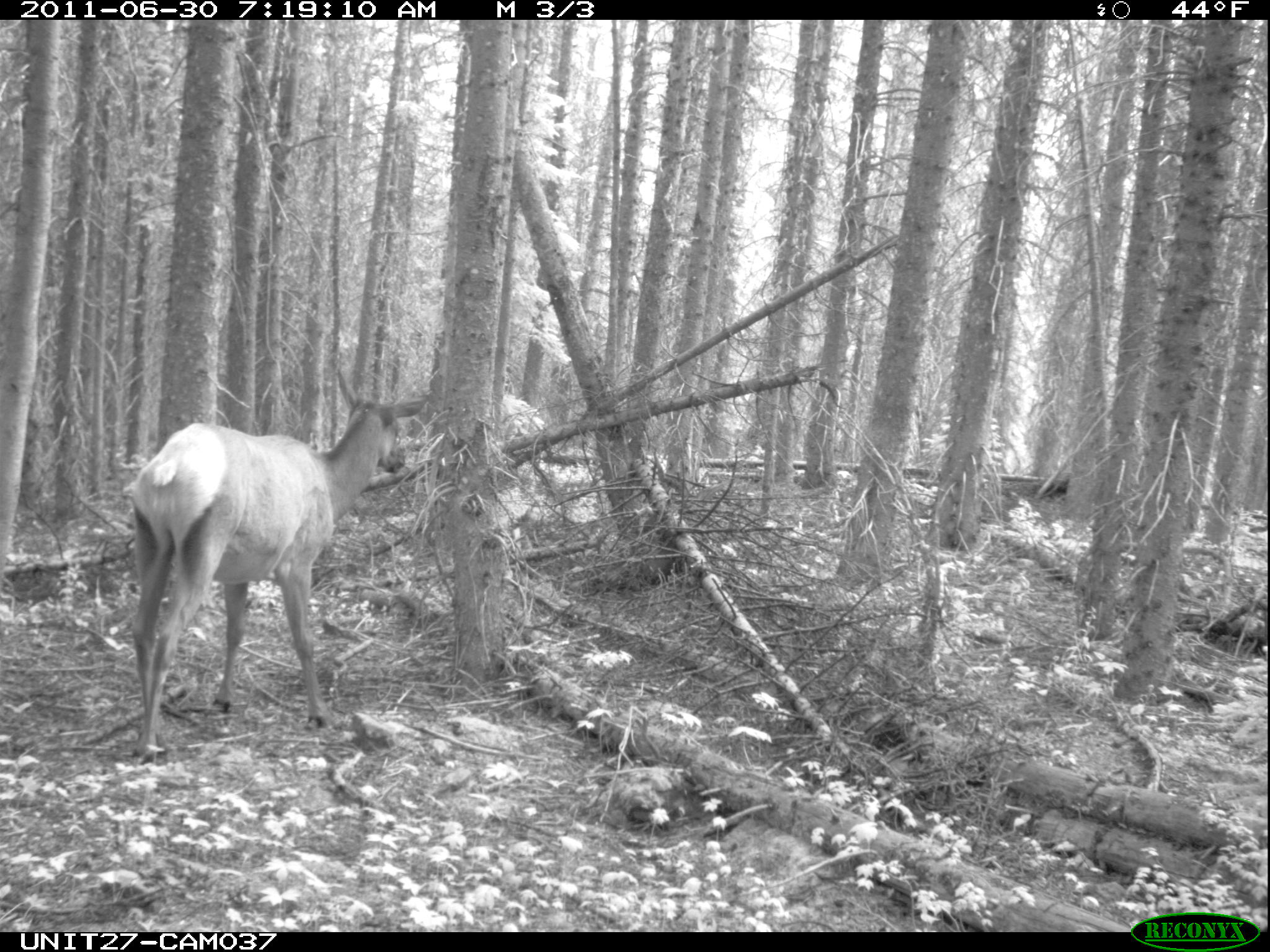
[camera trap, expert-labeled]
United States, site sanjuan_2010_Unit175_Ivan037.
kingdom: Animalia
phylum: Chordata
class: Mammalia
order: Artiodactyla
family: Cervidae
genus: Cervus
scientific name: Cervus elaphus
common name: red deer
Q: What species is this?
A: Cervus elaphus (red deer).